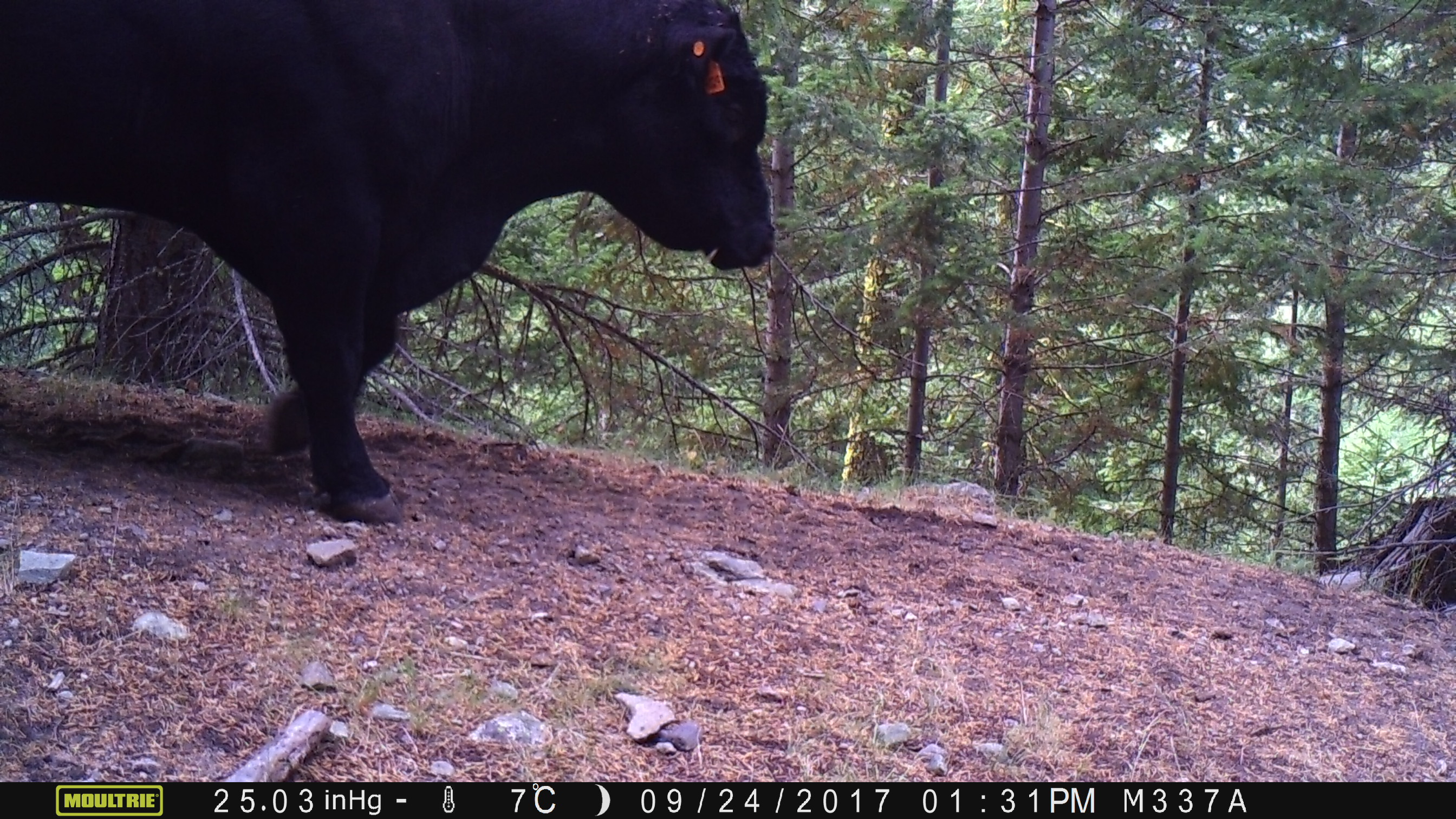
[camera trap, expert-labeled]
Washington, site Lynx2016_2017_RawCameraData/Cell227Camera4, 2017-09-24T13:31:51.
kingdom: Animalia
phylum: Chordata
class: Mammalia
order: Artiodactyla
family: Bovidae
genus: Bos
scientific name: Bos taurus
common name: domestic cattle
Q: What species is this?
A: Domestic cattle (Bos taurus).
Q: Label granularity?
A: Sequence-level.